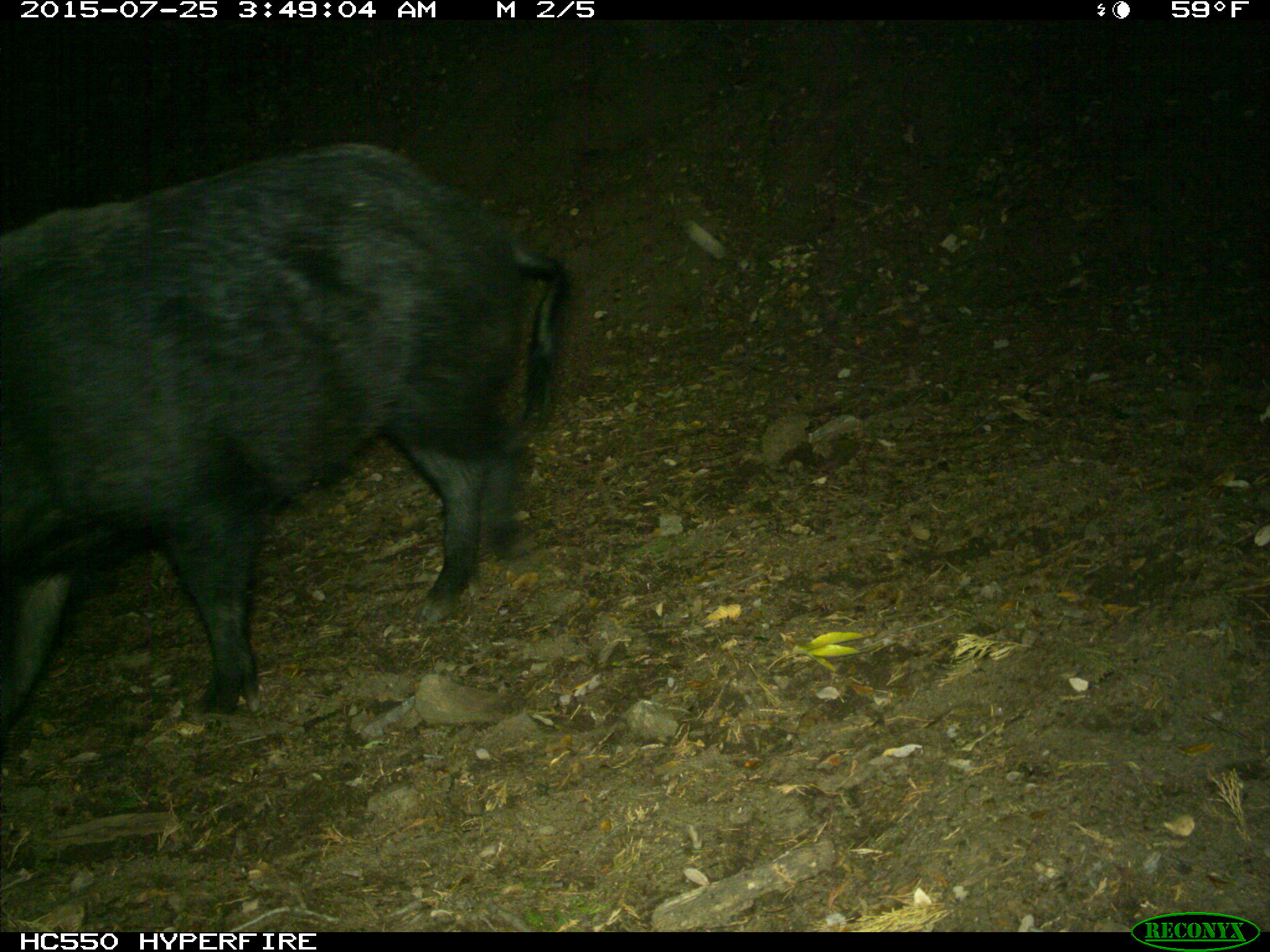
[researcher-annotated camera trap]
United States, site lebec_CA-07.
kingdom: Animalia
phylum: Chordata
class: Mammalia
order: Artiodactyla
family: Suidae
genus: Sus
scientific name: Sus scrofa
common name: wild boar